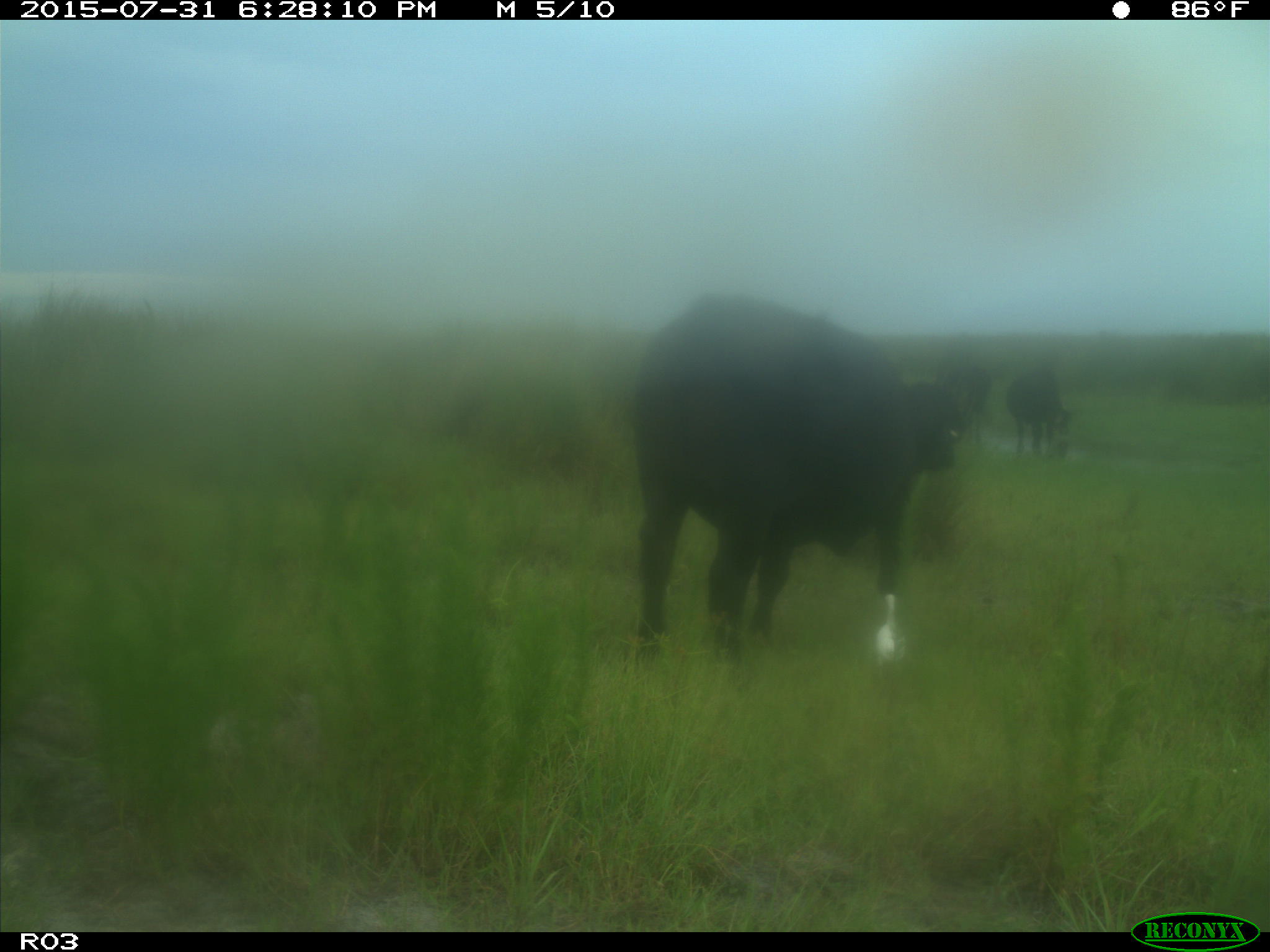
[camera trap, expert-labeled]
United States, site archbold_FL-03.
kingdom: Animalia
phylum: Chordata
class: Mammalia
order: Artiodactyla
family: Bovidae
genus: Bos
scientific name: Bos taurus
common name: domestic cow